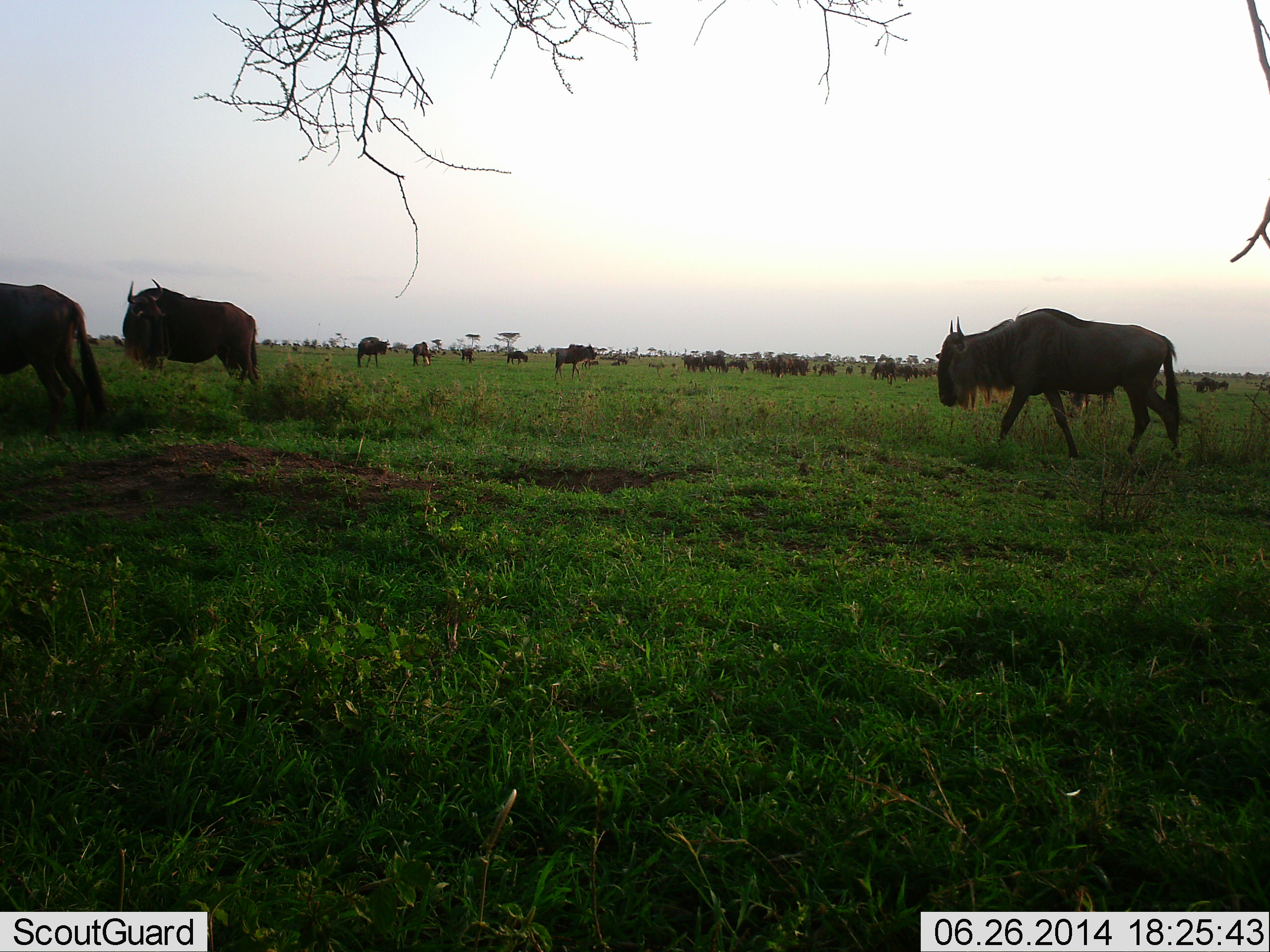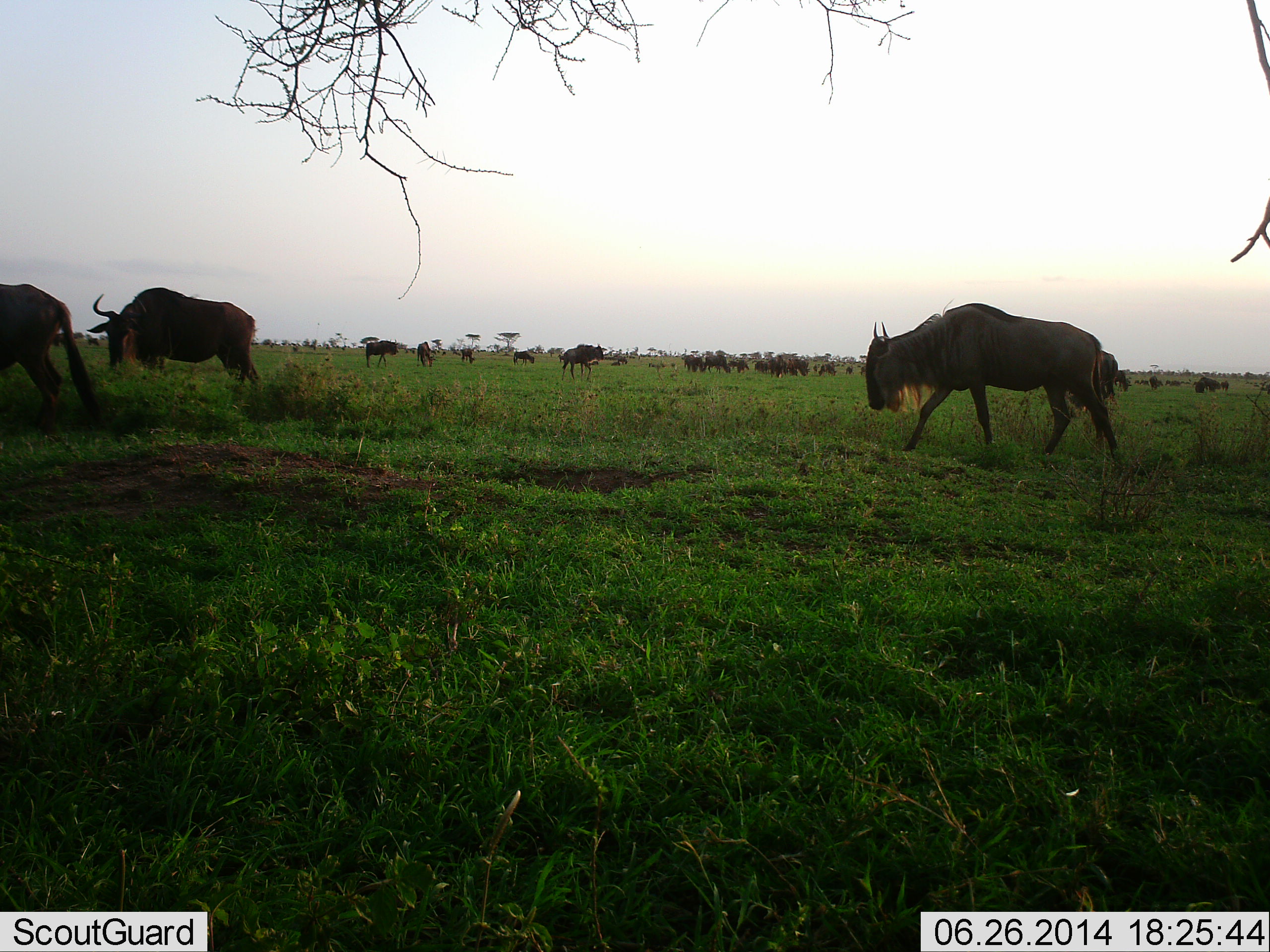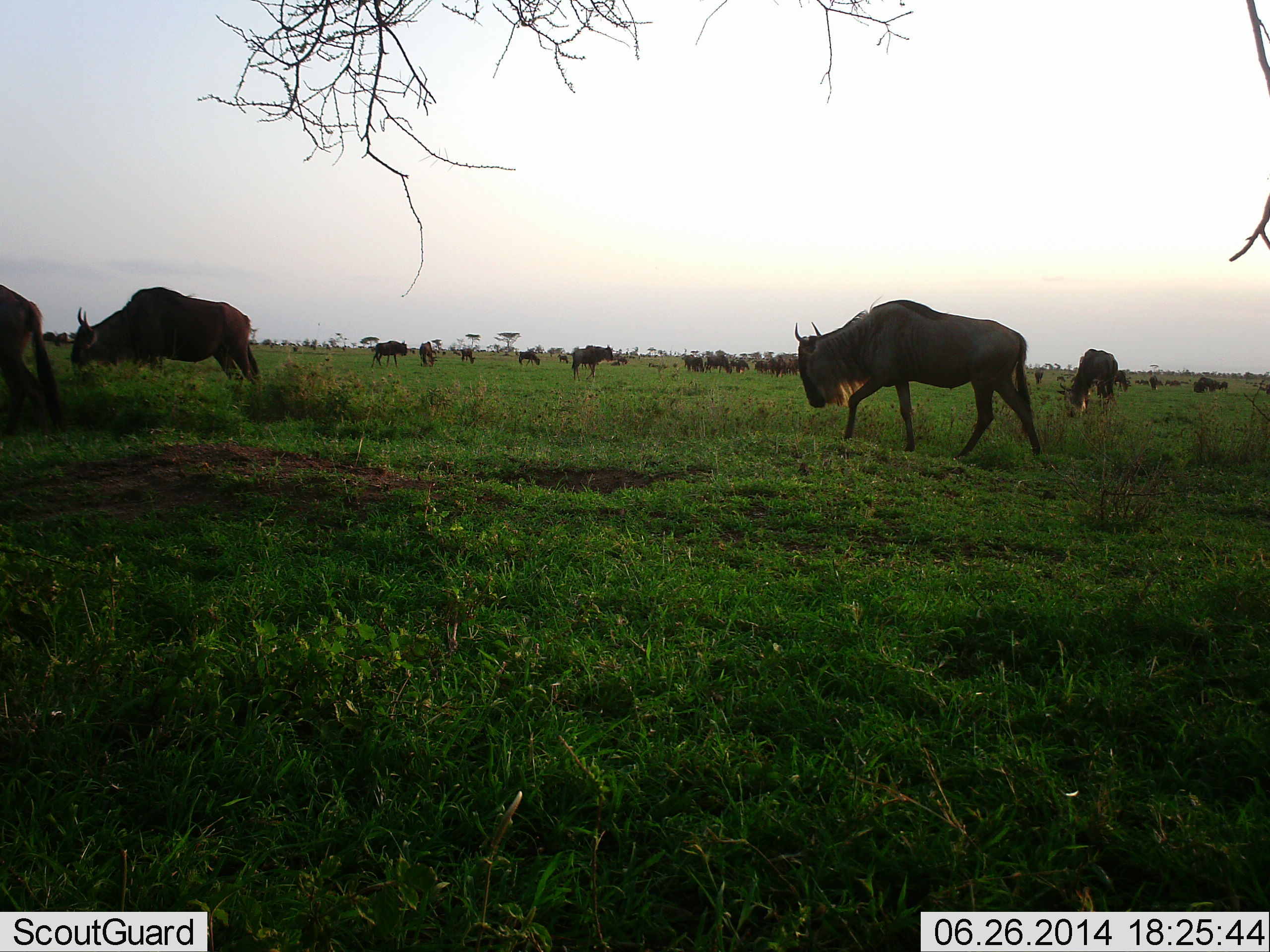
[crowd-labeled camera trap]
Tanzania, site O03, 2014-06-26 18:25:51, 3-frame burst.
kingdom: Animalia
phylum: Chordata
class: Mammalia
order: Artiodactyla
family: Bovidae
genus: Connochaetes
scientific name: Connochaetes taurinus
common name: blue wildebeest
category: wildebeest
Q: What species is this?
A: Wildebeest (blue wildebeest) (Connochaetes taurinus).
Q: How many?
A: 11-50.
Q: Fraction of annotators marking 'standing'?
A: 40%.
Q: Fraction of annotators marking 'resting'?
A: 0%.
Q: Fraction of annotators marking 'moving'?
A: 80%.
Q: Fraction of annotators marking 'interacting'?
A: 0%.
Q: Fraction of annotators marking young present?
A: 0%.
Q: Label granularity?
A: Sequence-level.